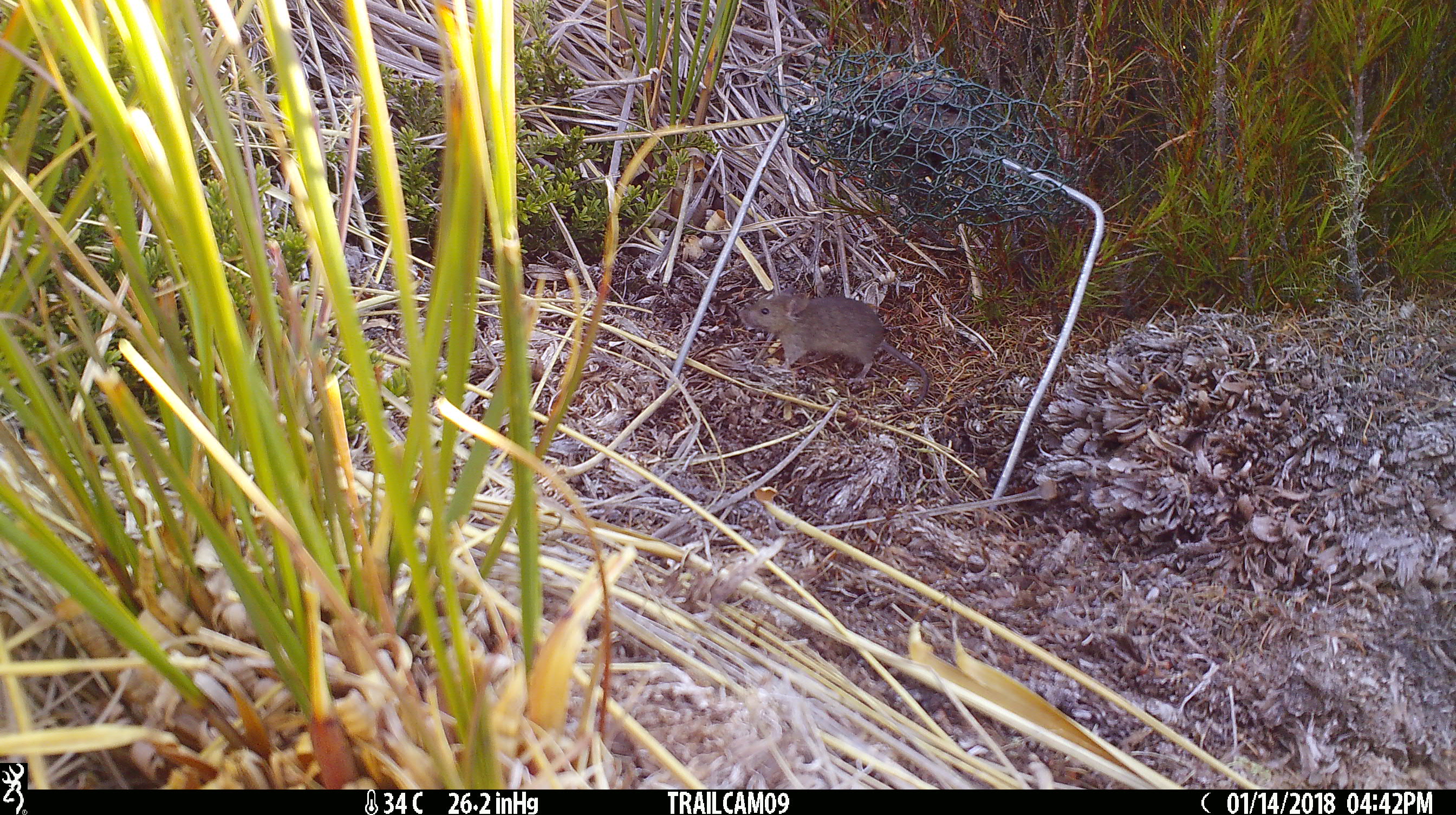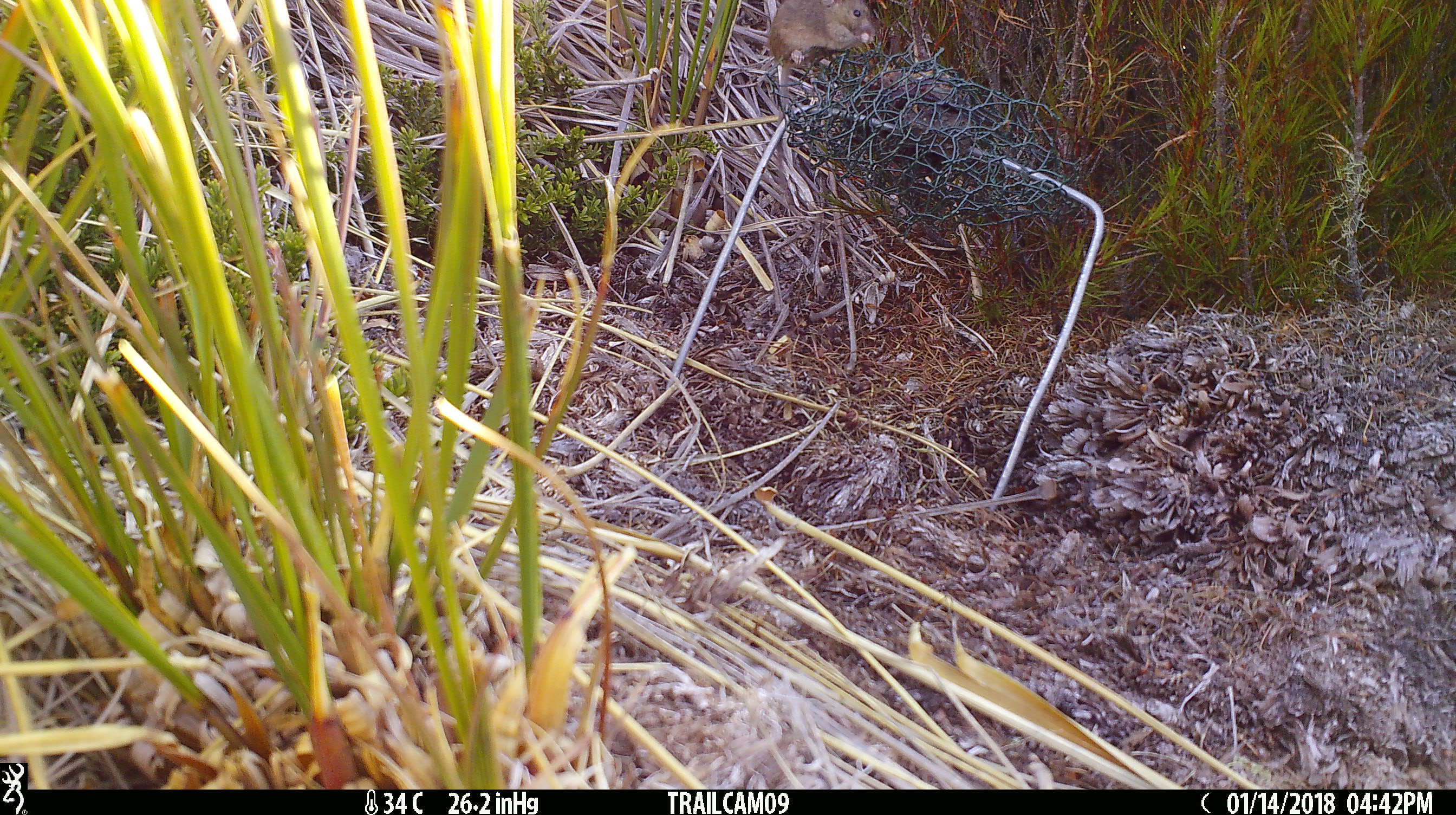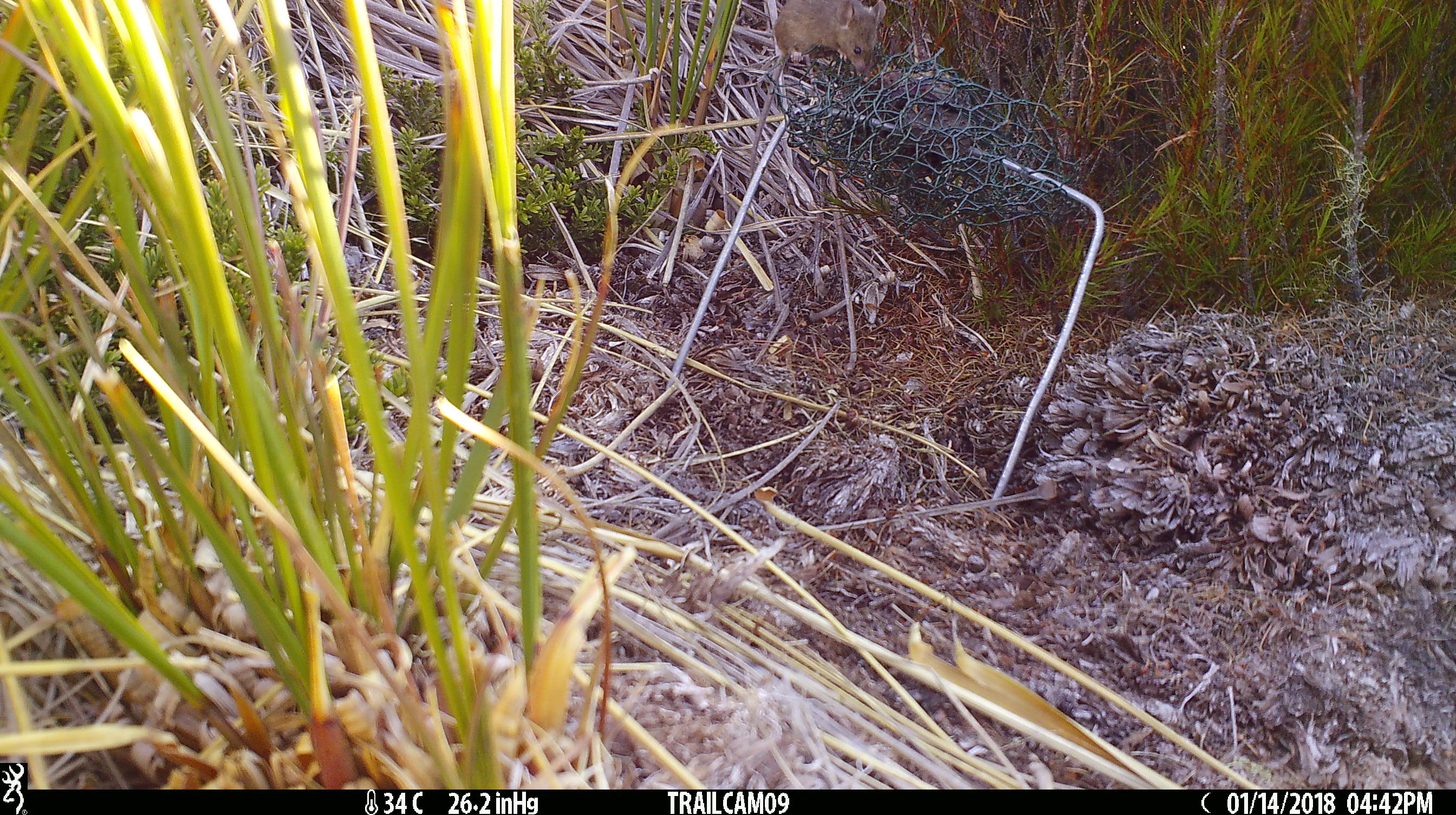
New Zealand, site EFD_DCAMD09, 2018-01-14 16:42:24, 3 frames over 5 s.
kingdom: Animalia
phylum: Chordata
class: Mammalia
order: Rodentia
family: Muridae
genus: Mus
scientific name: Mus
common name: mouse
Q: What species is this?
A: Mouse (Mus).